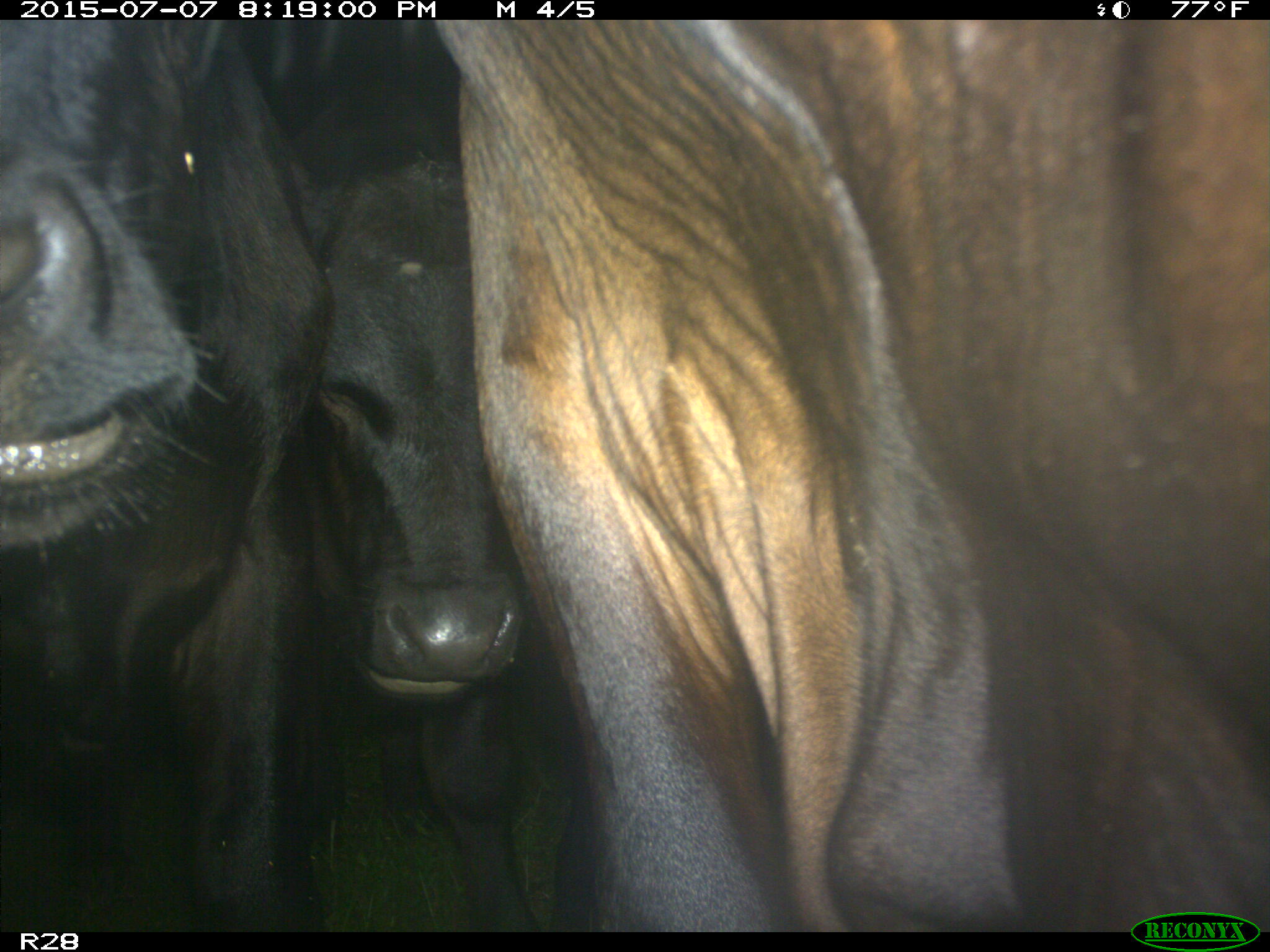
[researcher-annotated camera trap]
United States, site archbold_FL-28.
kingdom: Animalia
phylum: Chordata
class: Mammalia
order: Artiodactyla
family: Bovidae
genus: Bos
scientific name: Bos taurus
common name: domestic cow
Bos taurus (domestic cow).